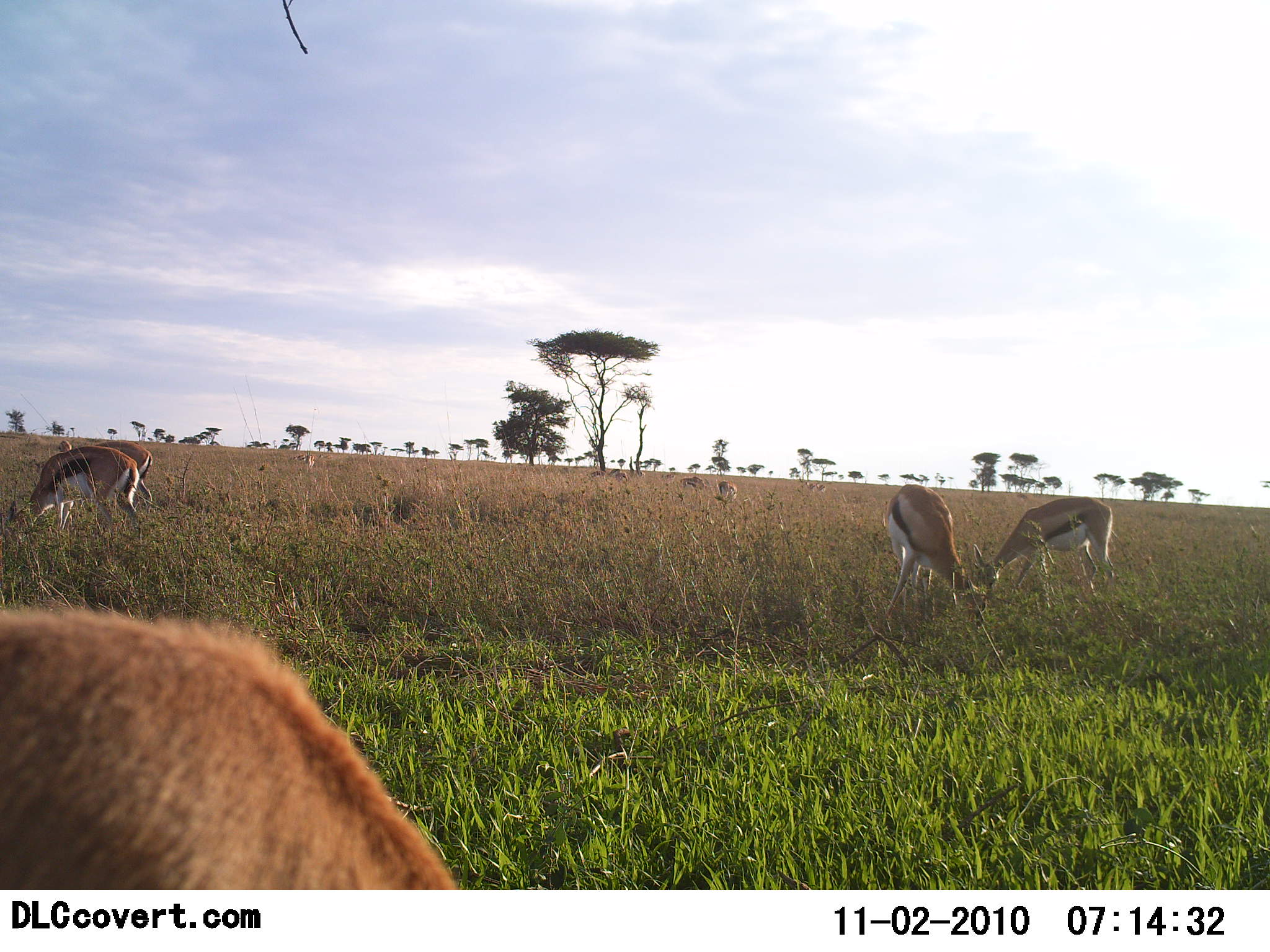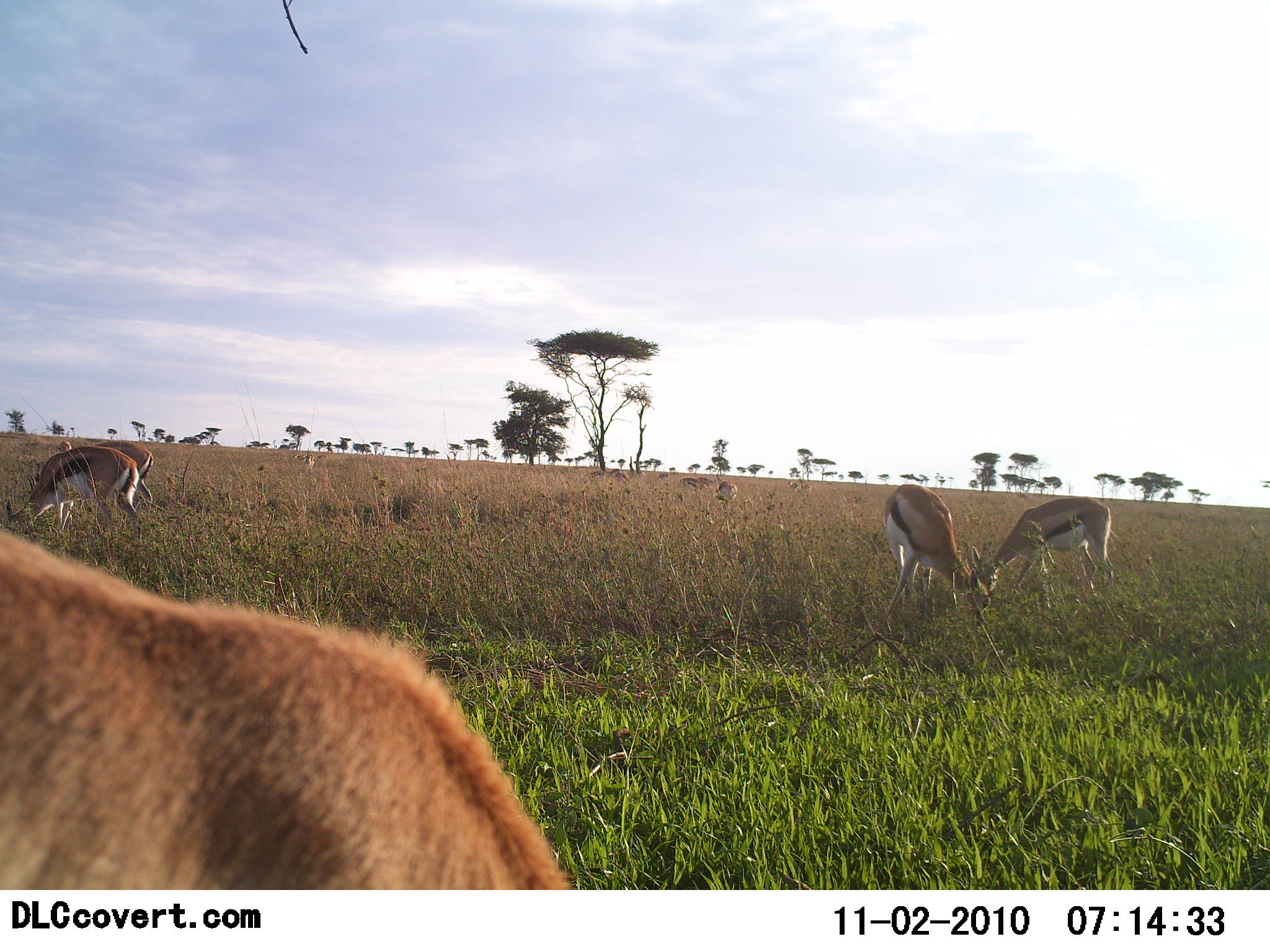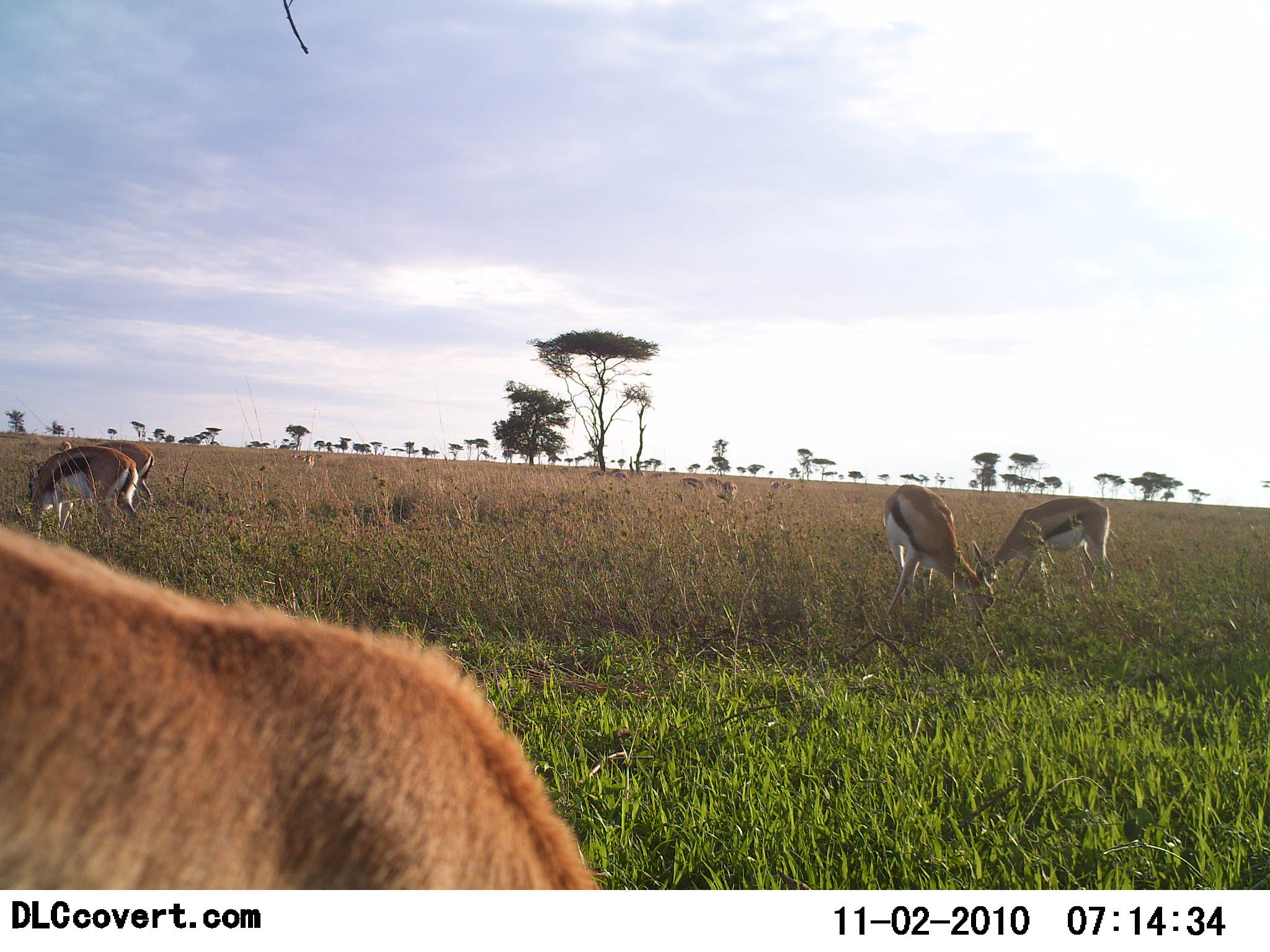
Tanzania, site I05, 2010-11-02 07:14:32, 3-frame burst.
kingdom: Animalia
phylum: Chordata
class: Mammalia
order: Artiodactyla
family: Bovidae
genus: Eudorcas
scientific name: Eudorcas thomsonii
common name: thomson's gazelle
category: gazellethomsons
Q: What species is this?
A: Gazellethomsons (thomson's gazelle) (Eudorcas thomsonii).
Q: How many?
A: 5.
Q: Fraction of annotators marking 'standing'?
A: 18%.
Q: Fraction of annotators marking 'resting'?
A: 0%.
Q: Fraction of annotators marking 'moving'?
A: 27%.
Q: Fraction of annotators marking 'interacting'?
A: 0%.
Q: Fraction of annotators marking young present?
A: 0%.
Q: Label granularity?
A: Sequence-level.